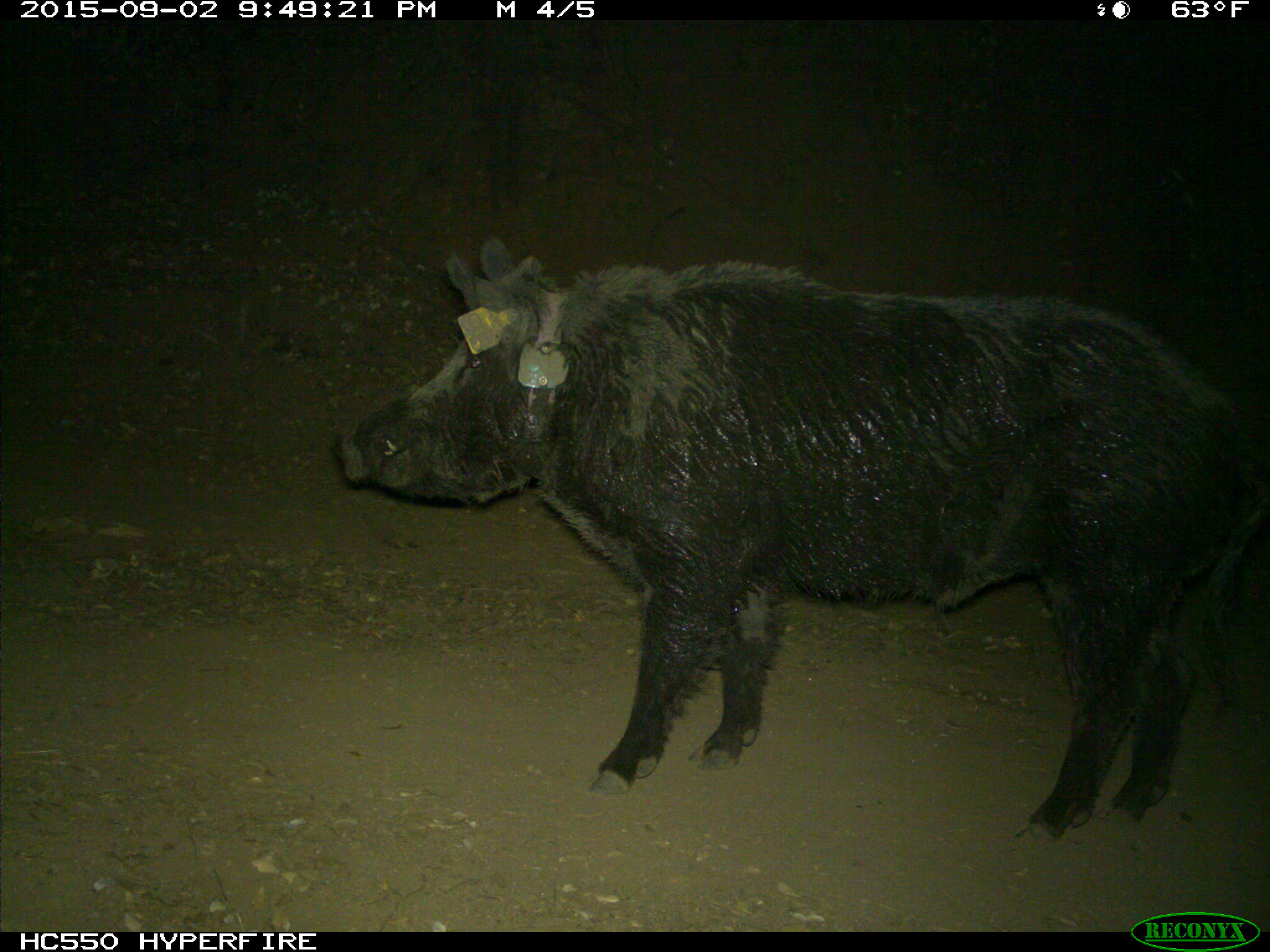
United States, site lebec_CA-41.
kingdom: Animalia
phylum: Chordata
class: Mammalia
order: Artiodactyla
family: Suidae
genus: Sus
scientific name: Sus scrofa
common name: wild boar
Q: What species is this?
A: Sus scrofa (wild boar).